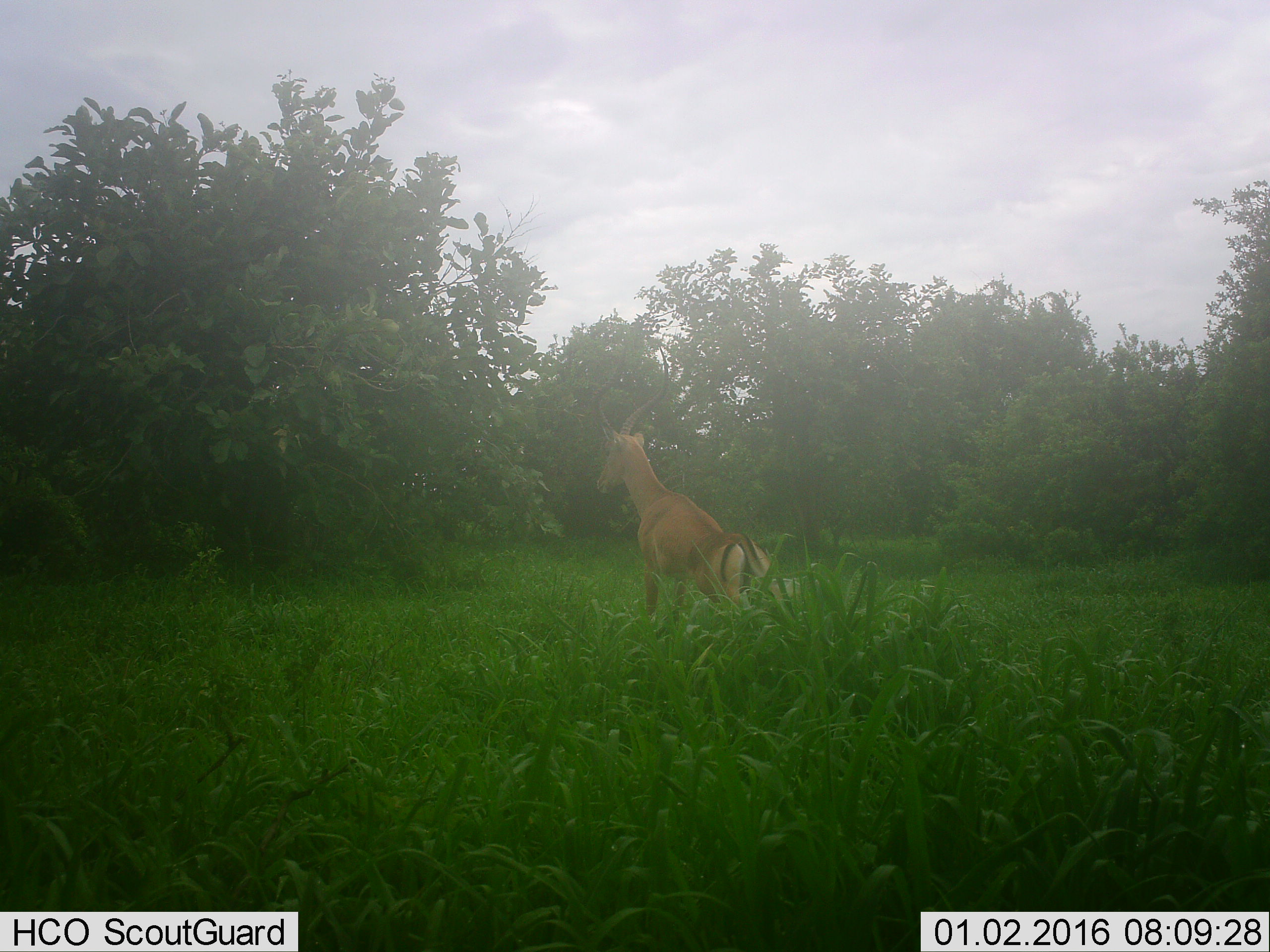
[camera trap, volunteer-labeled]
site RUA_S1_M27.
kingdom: Animalia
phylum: Chordata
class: Mammalia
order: Artiodactyla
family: Bovidae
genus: Aepyceros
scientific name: Aepyceros melampus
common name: impala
Impala (Aepyceros melampus), count 1. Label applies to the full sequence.